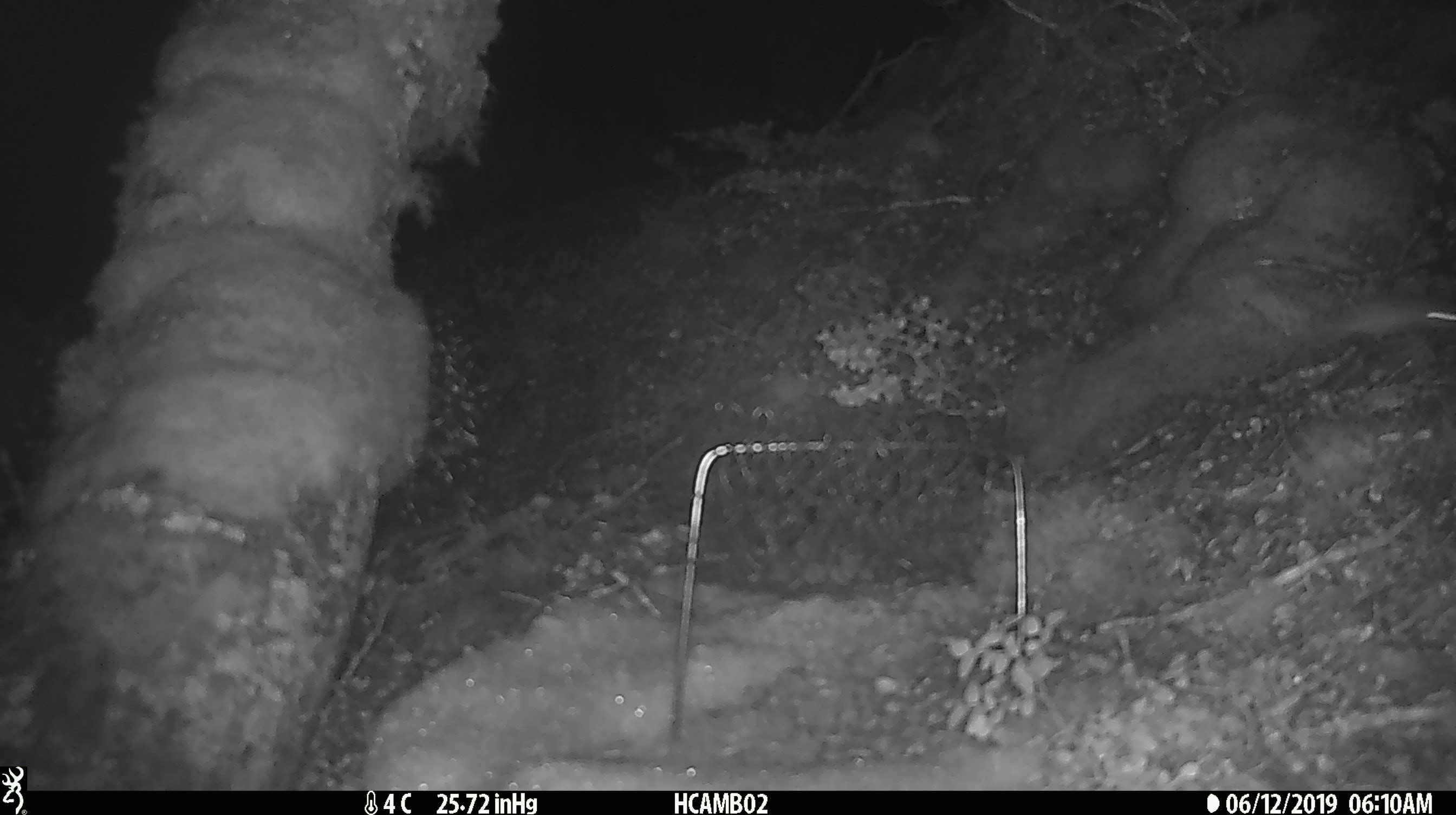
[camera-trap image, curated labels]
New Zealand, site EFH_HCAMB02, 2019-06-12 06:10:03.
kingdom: Animalia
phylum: Chordata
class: Mammalia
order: Rodentia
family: Muridae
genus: Mus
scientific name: Mus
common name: mouse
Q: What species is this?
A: Mouse (Mus).